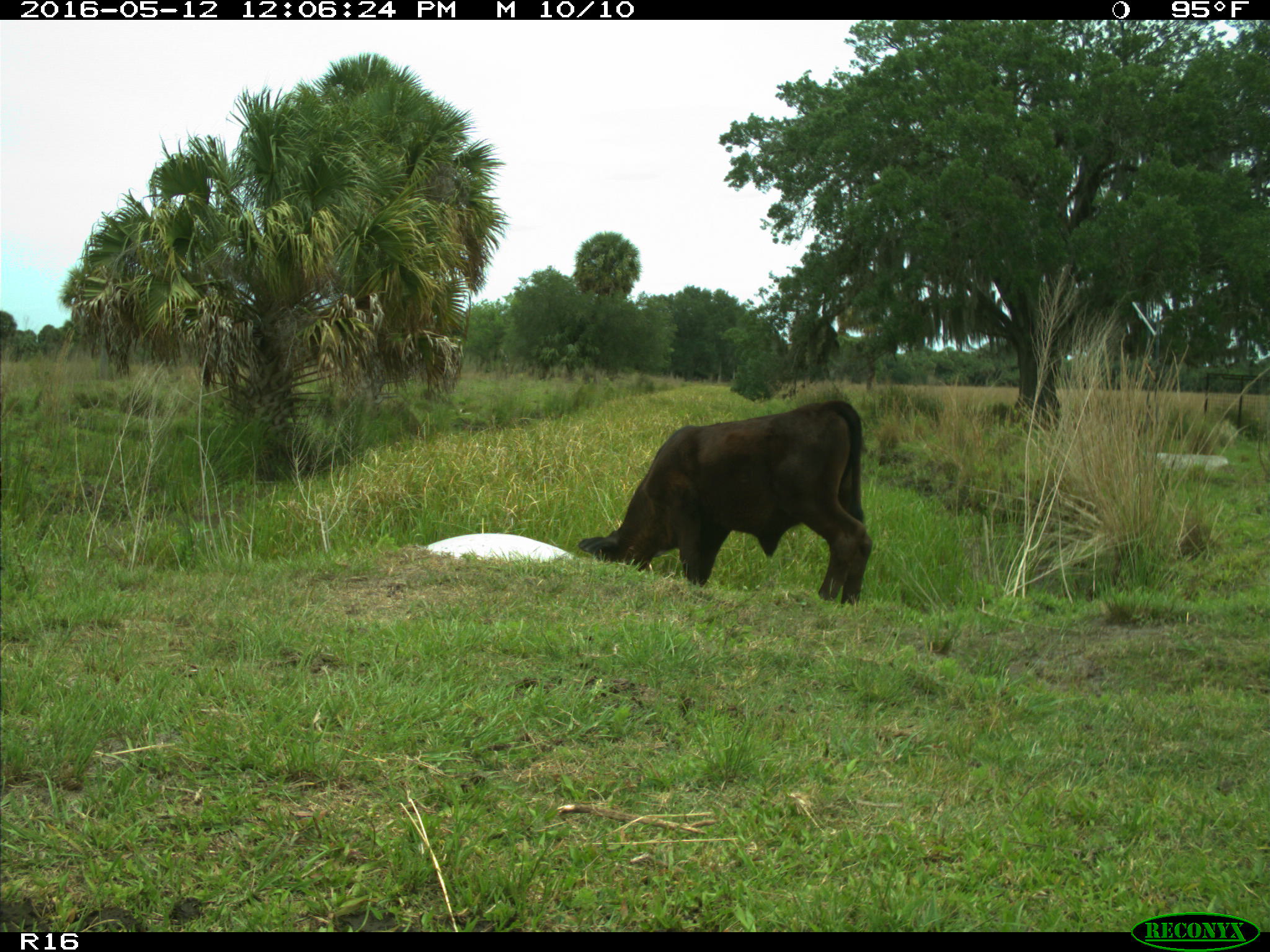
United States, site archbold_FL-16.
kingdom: Animalia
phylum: Chordata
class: Mammalia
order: Artiodactyla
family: Bovidae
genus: Bos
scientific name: Bos taurus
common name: domestic cow